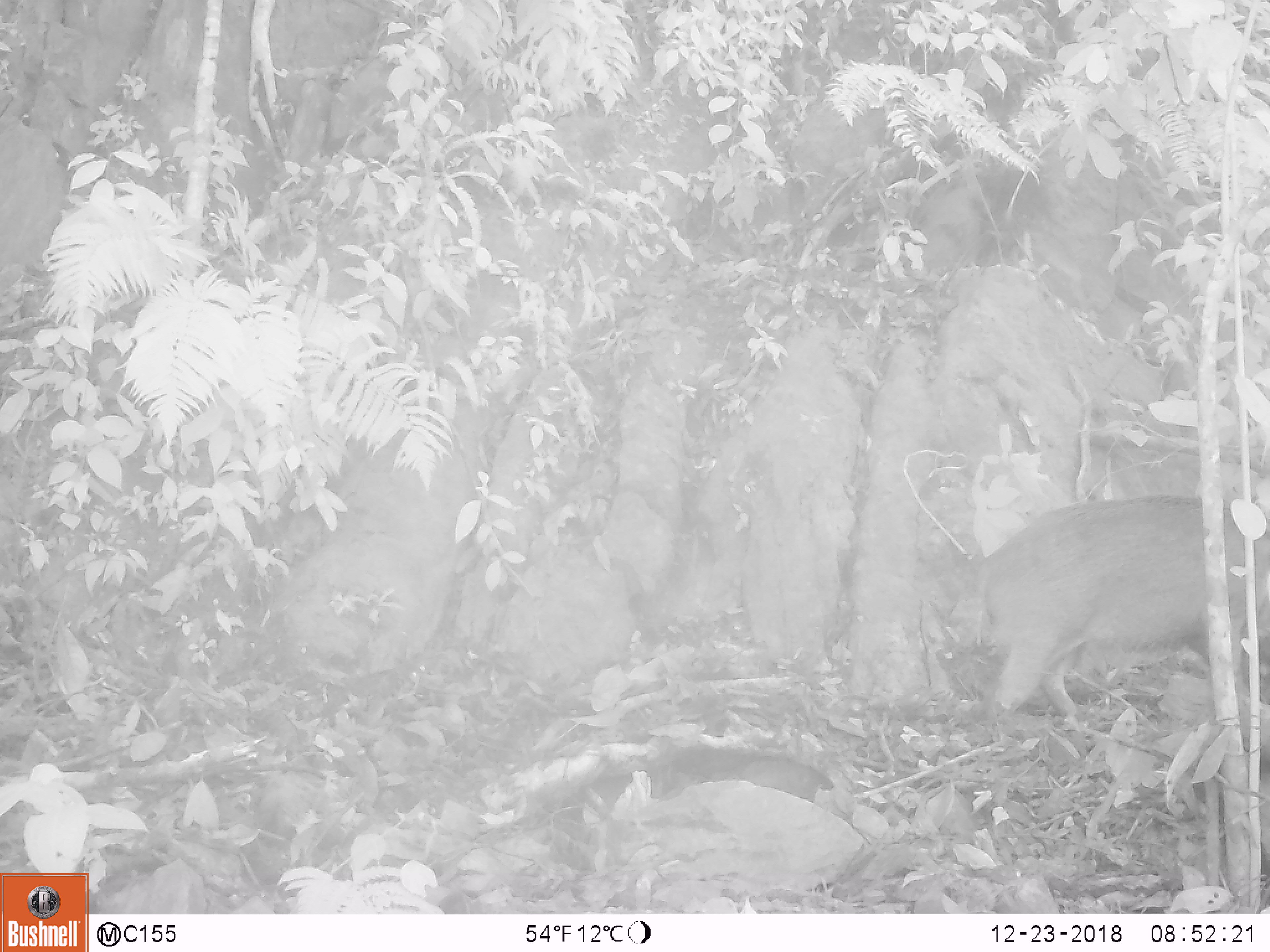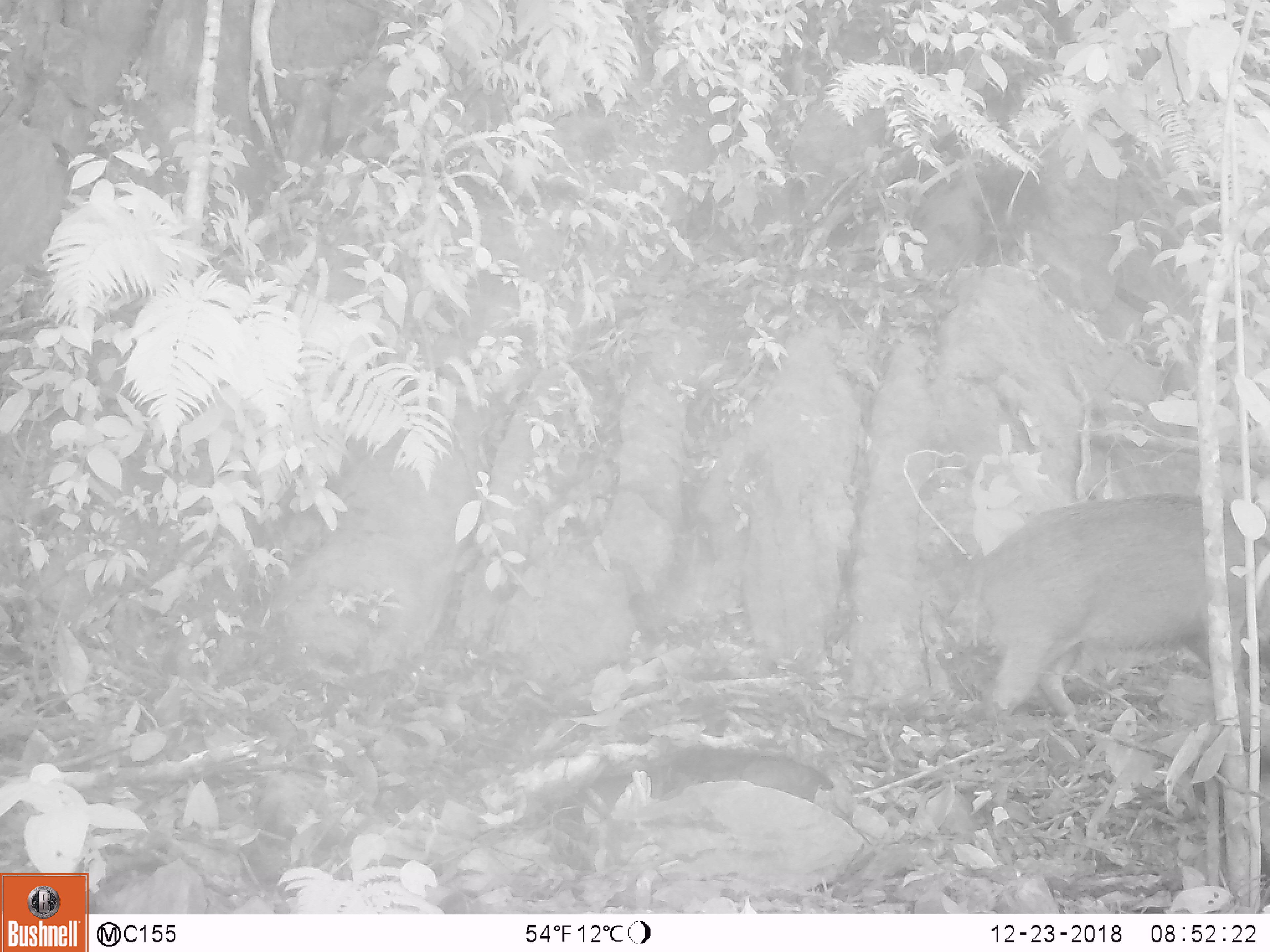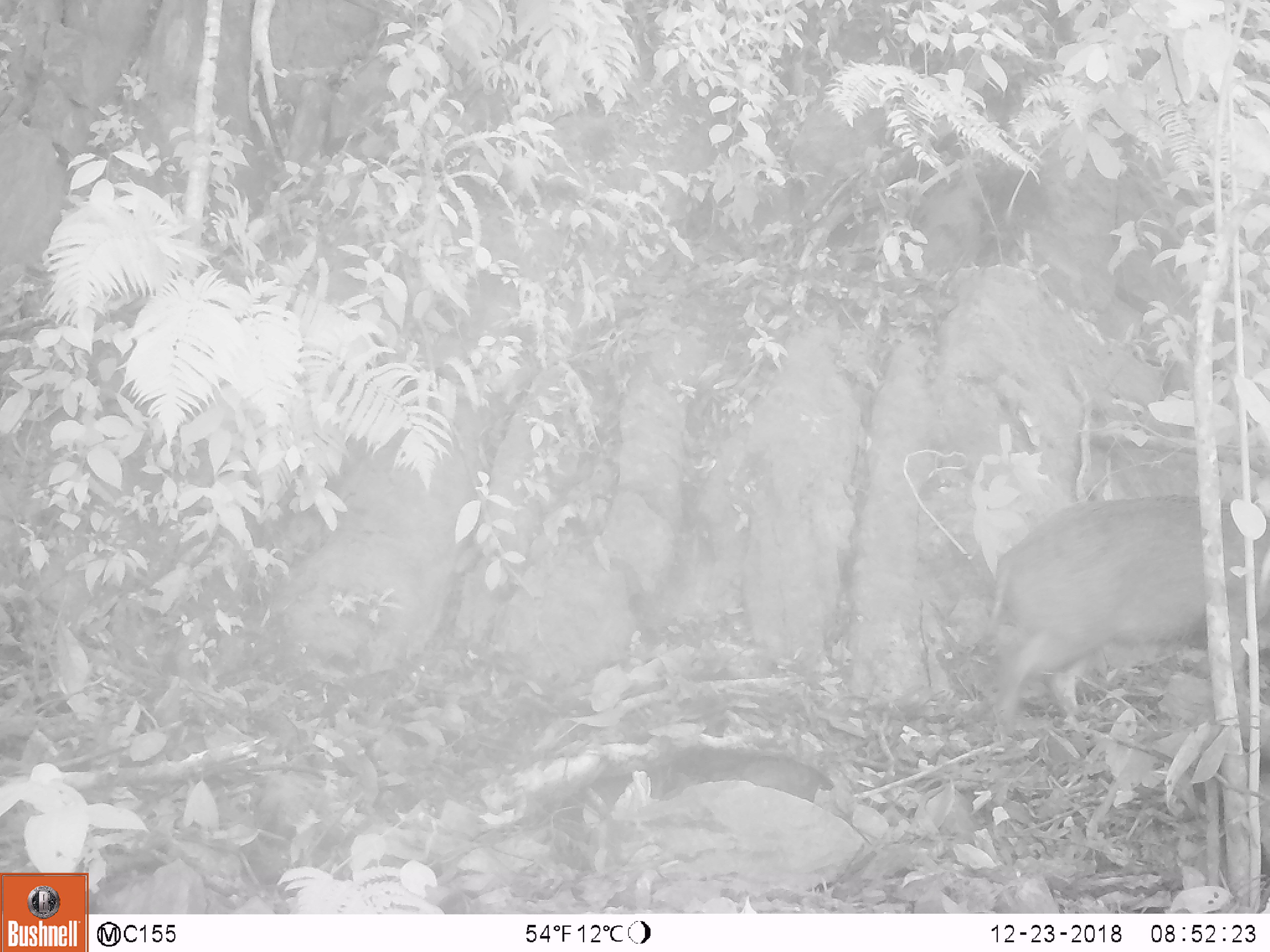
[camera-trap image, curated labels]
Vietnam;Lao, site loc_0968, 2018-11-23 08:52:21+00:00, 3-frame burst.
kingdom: Animalia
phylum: Chordata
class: Mammalia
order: Artiodactyla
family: Suidae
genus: Sus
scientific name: Sus scrofa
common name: eurasian wild pig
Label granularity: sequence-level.